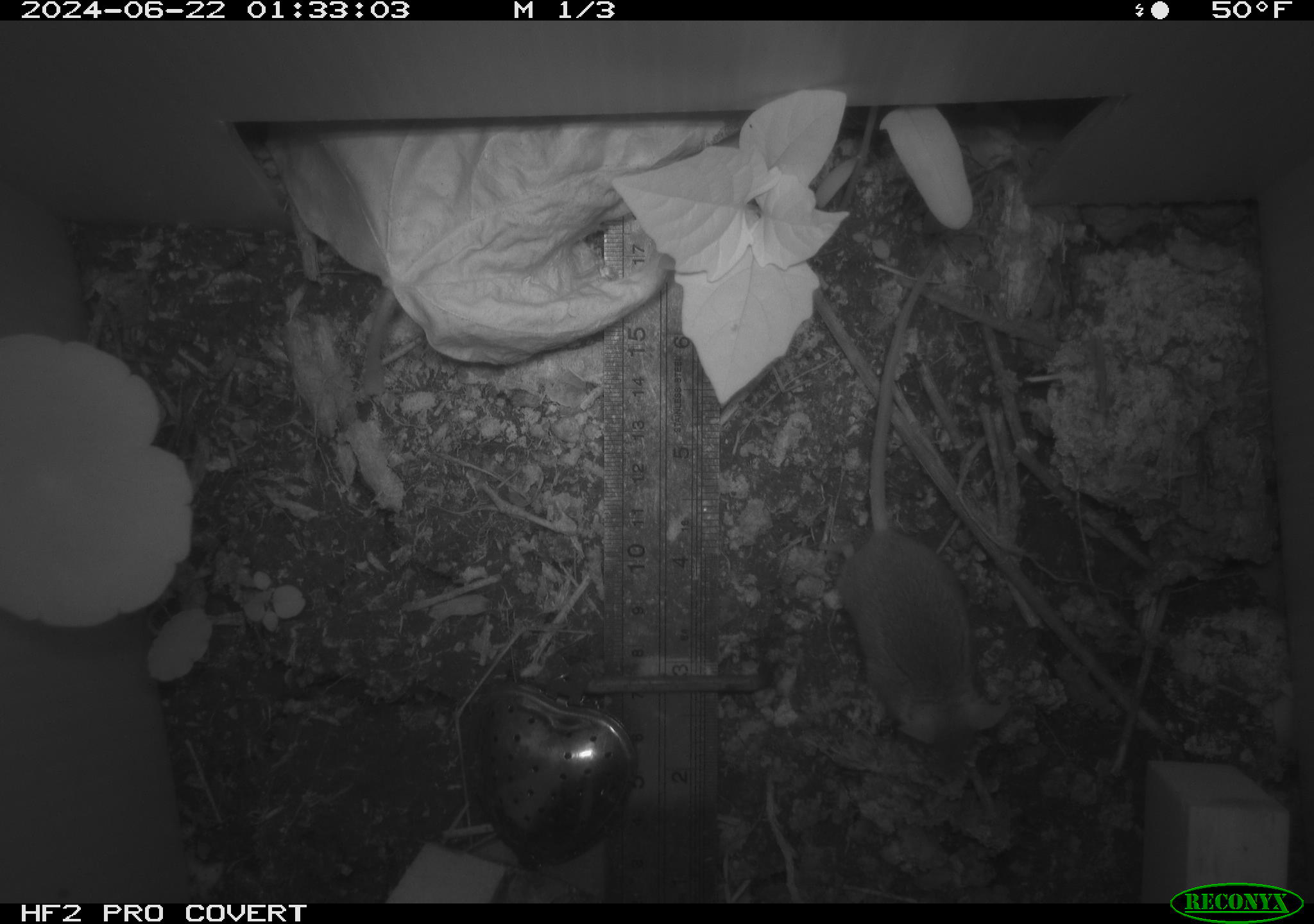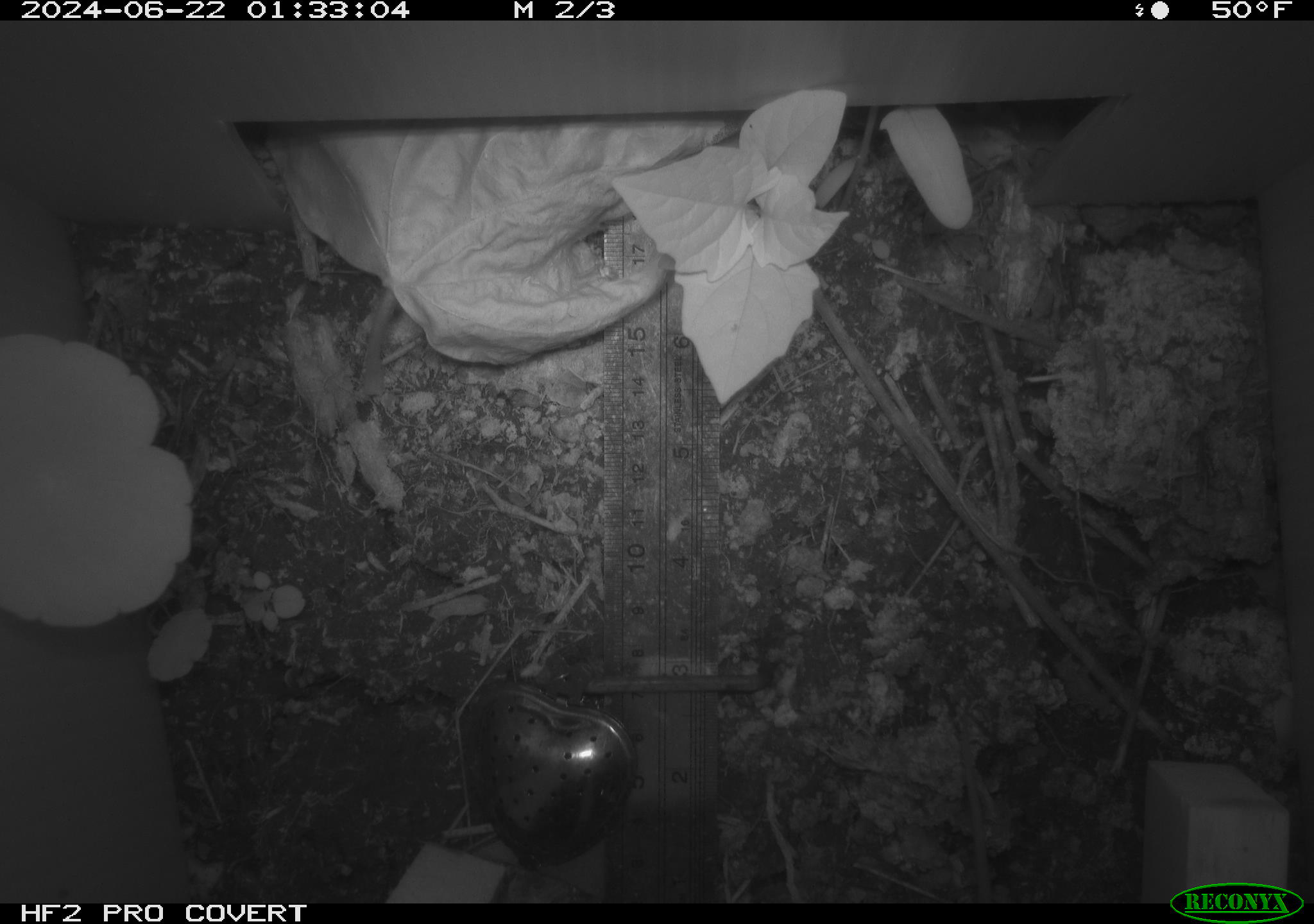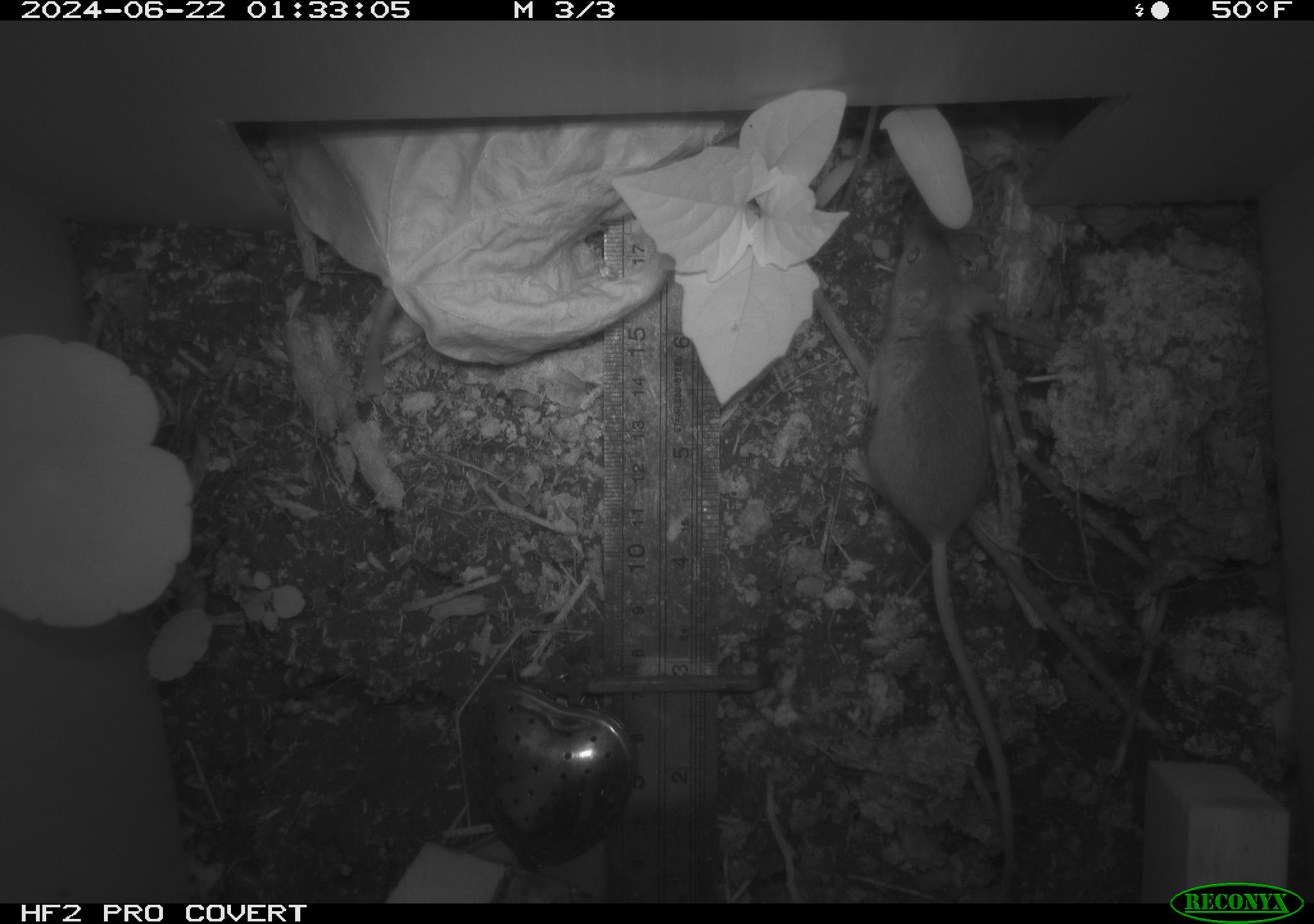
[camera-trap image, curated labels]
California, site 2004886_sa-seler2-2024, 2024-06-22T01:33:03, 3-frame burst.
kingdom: Animalia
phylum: Chordata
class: Mammalia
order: Rodentia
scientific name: Rodentia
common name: mouse species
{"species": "mouse species (Rodentia)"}